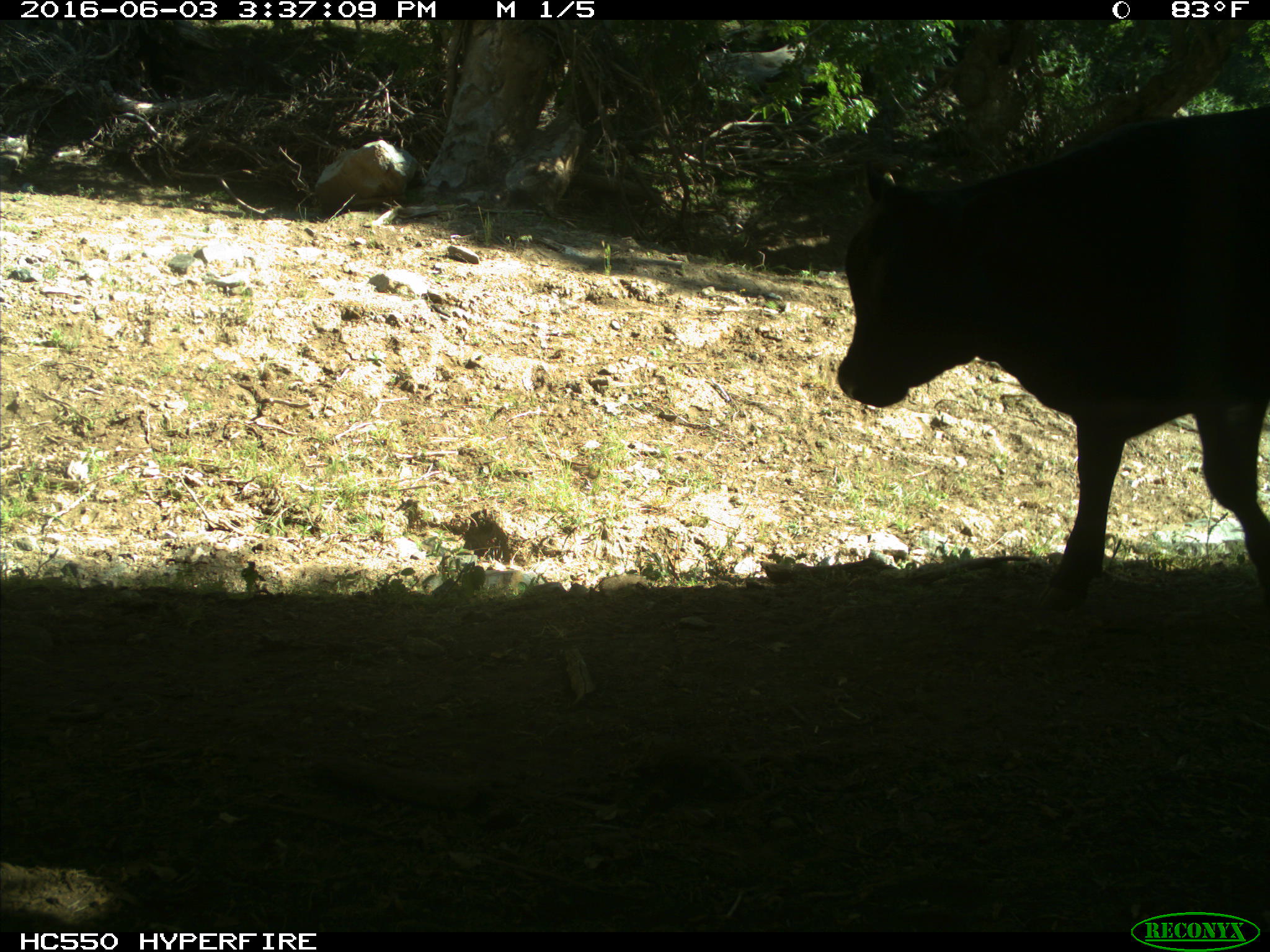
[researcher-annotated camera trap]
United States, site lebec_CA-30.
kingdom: Animalia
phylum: Chordata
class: Mammalia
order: Artiodactyla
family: Bovidae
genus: Bos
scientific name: Bos taurus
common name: domestic cow